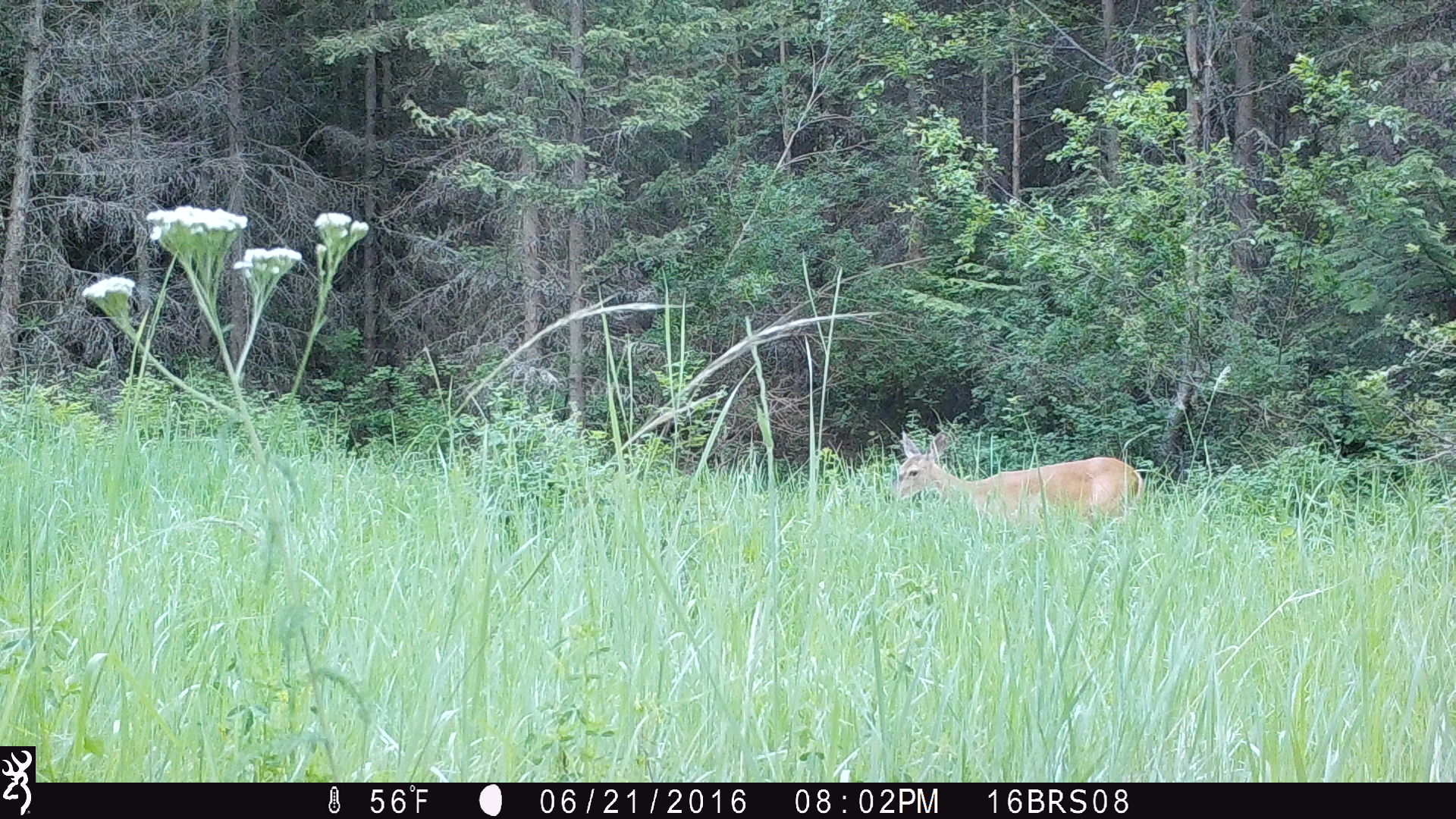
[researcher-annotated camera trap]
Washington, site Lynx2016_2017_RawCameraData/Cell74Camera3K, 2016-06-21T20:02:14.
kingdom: Animalia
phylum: Chordata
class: Mammalia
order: Artiodactyla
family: Cervidae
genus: Odocoileus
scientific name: Odocoileus virginianus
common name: white-tailed deer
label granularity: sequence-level